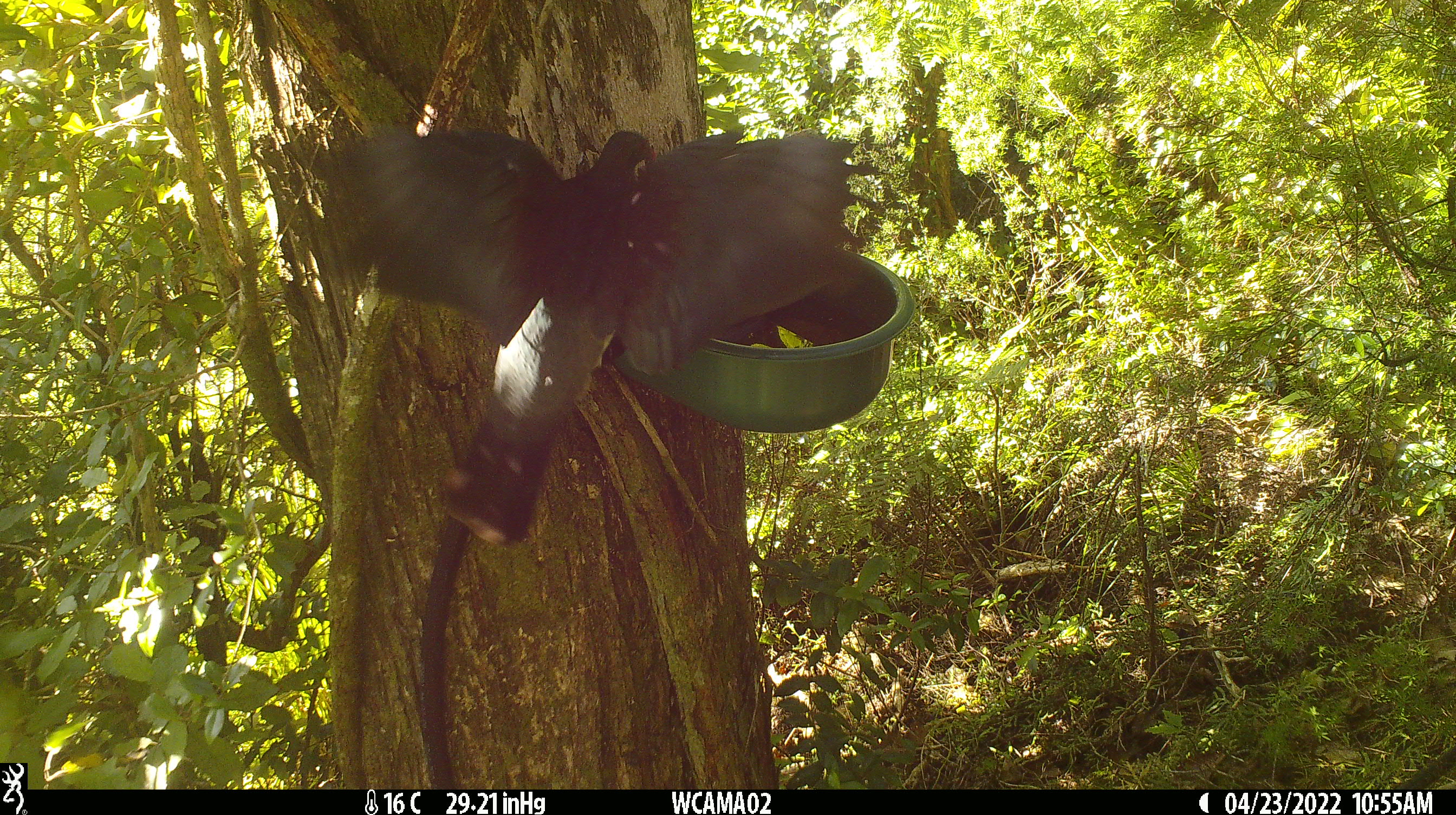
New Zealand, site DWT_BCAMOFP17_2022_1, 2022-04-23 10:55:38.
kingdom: Animalia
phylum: Chordata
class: Aves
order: Columbiformes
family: Columbidae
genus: Hemiphaga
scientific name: Hemiphaga novaeseelandiae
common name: new zealand pigeon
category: kereru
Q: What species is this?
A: Kereru (new zealand pigeon) (Hemiphaga novaeseelandiae).